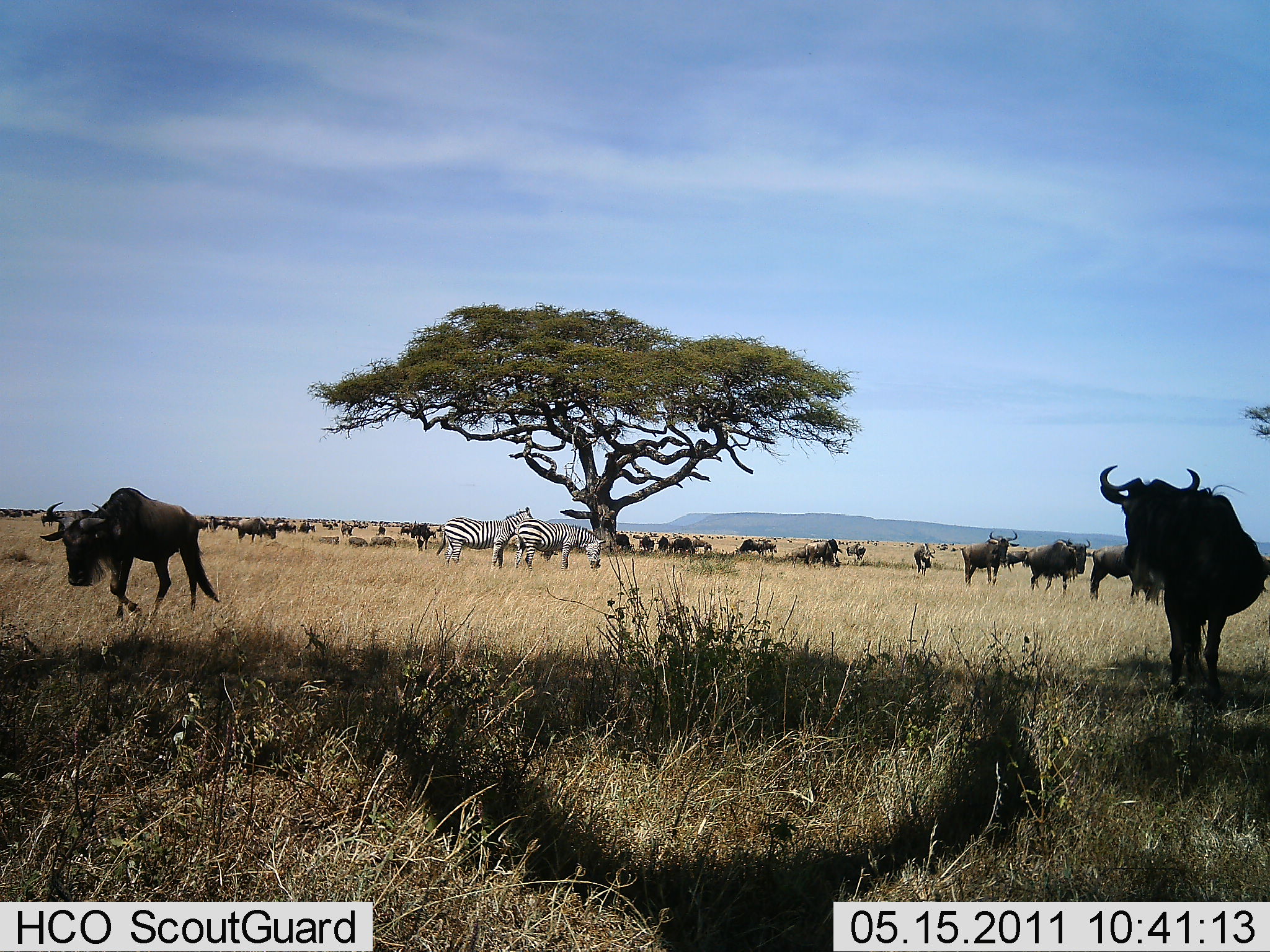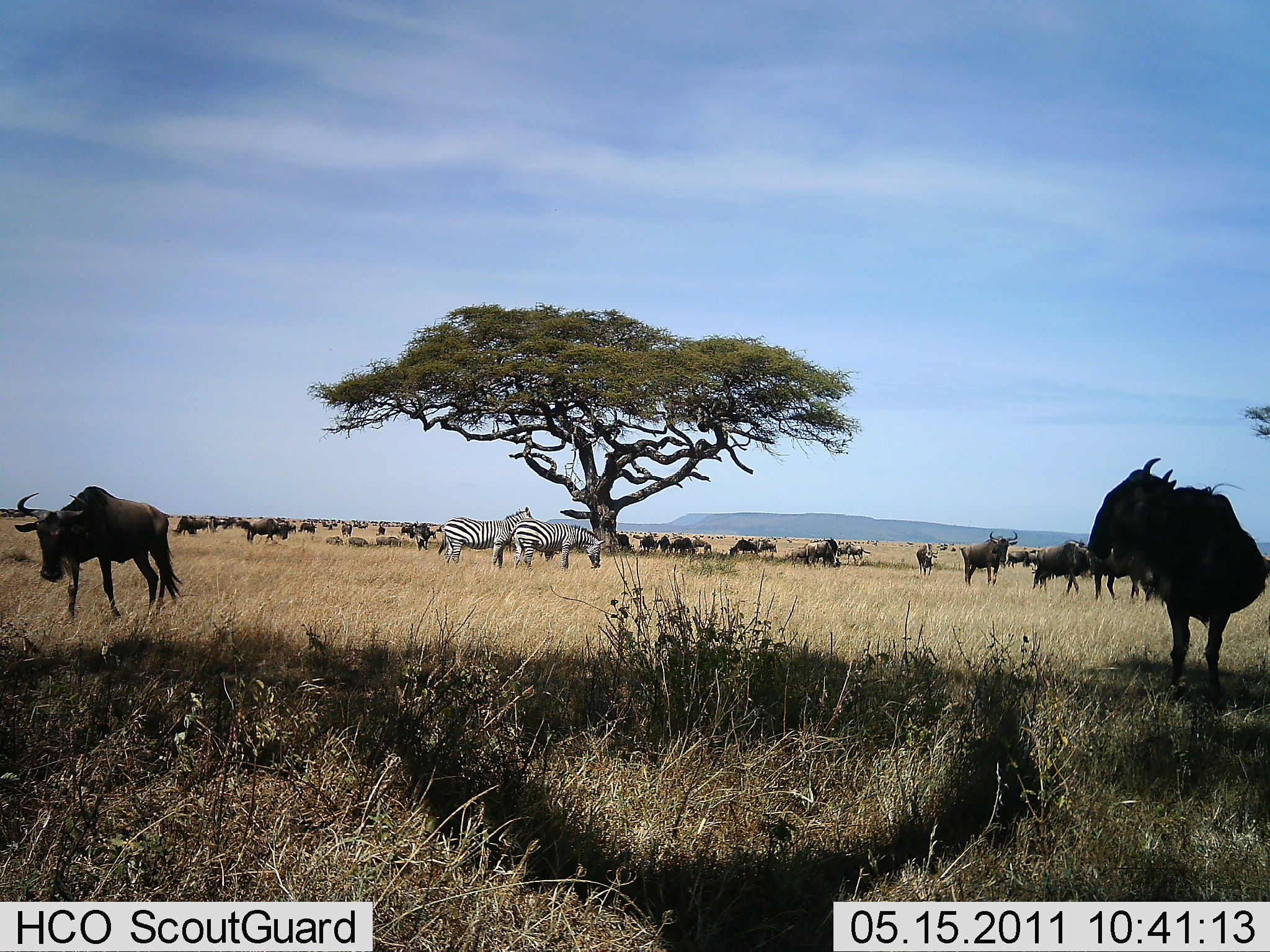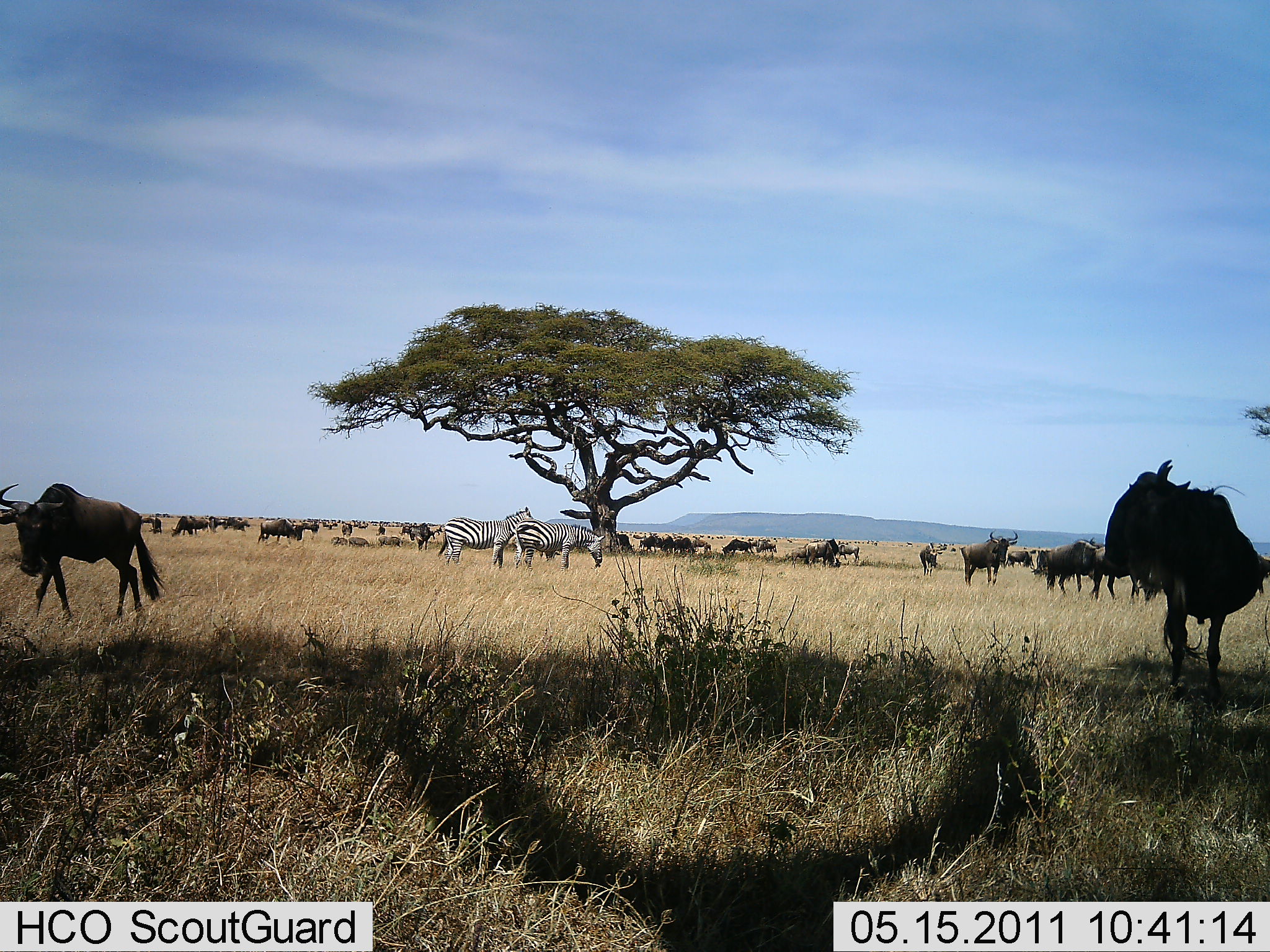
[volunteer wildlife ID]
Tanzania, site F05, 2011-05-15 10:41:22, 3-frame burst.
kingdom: Animalia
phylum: Chordata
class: Mammalia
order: Artiodactyla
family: Bovidae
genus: Connochaetes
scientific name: Connochaetes taurinus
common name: blue wildebeest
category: wildebeest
Wildebeest (blue wildebeest) (Connochaetes taurinus), count 11-50. Behavior (volunteer vote fractions): standing 73%, resting 7%, moving 60%, interacting 7%. Young present (vote fraction): 0%. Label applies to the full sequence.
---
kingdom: Animalia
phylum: Chordata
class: Mammalia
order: Perissodactyla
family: Equidae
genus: Equus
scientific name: Equus quagga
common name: plains zebra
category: zebra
Zebra (plains zebra) (Equus quagga), count 2. Behavior (volunteer vote fractions): standing 69%, resting 0%, moving 8%, interacting 0%. Young present (vote fraction): 0%. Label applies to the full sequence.